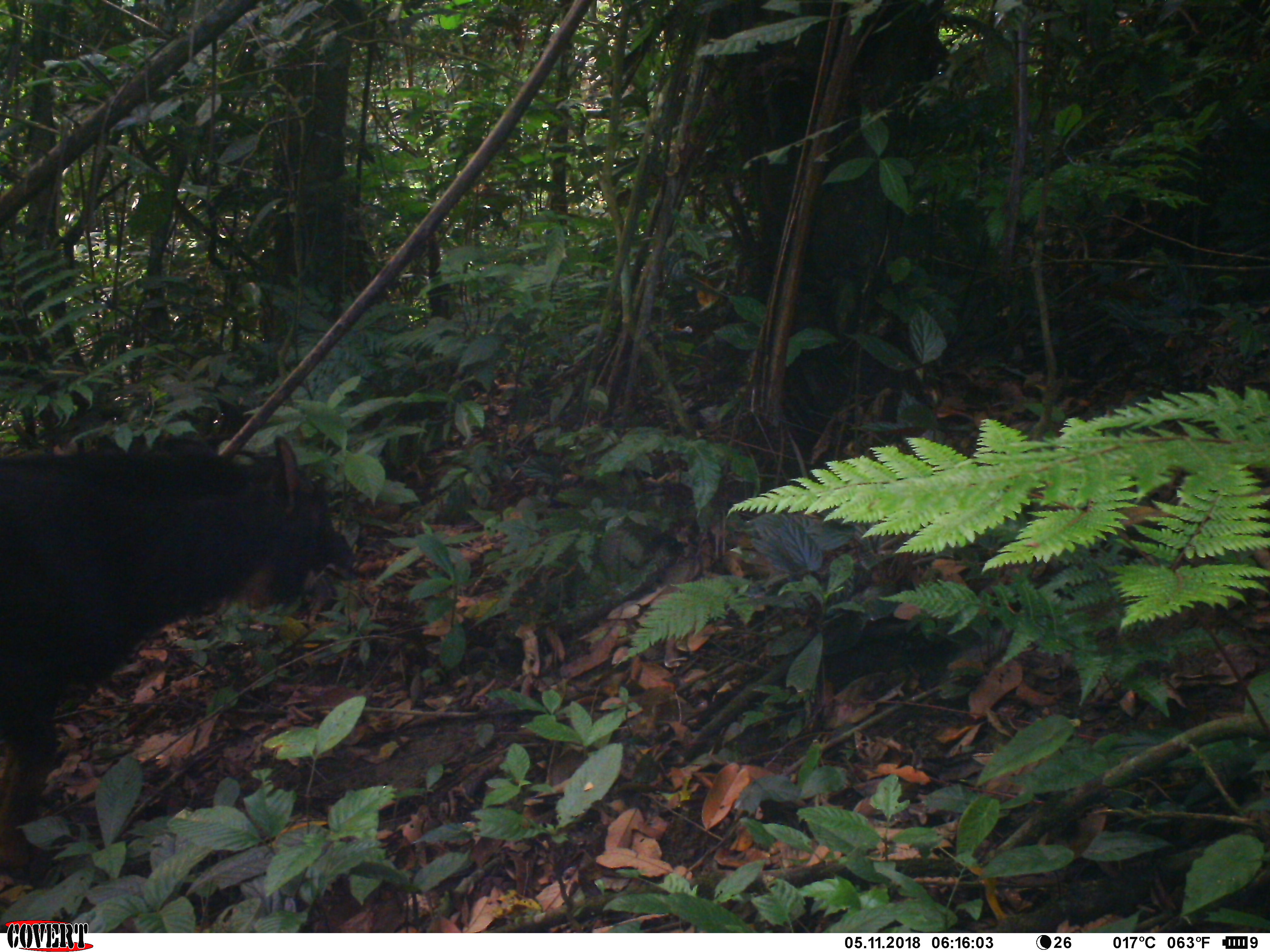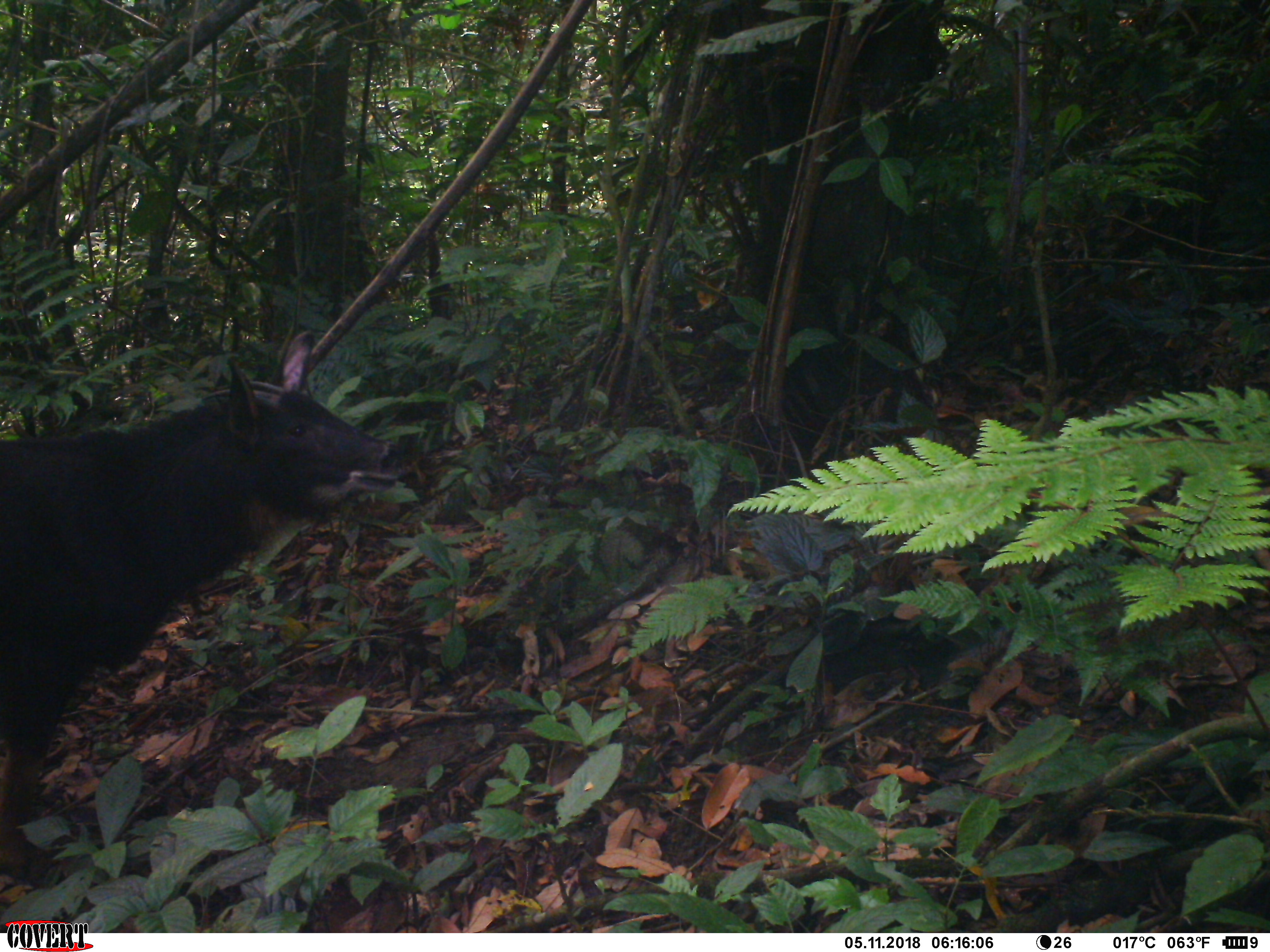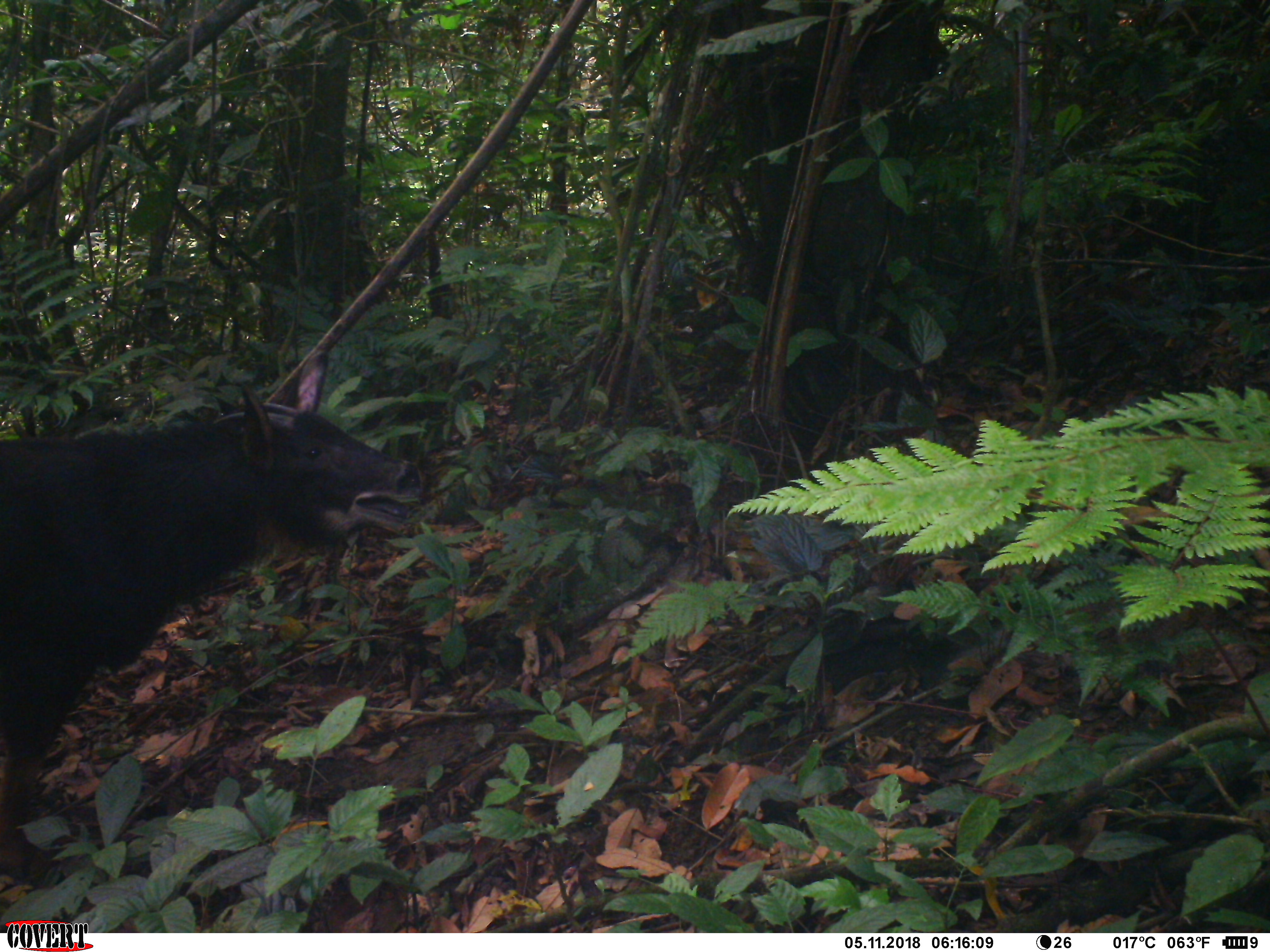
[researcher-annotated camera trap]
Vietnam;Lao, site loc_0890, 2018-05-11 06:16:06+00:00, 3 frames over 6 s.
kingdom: Animalia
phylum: Chordata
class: Mammalia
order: Artiodactyla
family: Bovidae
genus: Capricornis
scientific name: Capricornis sumatraensis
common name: chinese serow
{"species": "chinese serow (Capricornis sumatraensis)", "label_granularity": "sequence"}